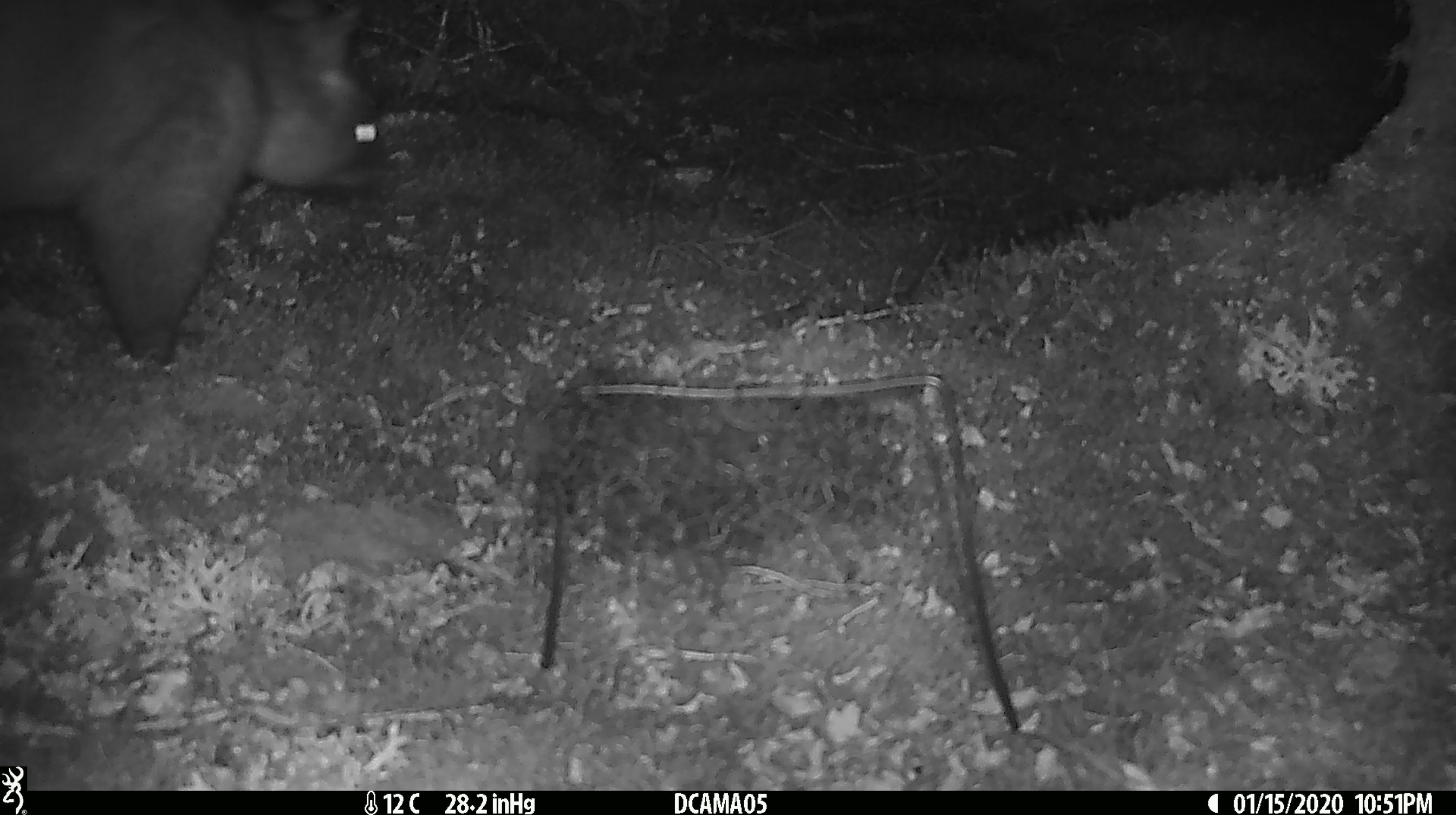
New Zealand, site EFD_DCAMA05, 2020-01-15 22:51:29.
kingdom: Animalia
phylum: Chordata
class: Mammalia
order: Diprotodontia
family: Phalangeridae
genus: Trichosurus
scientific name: Trichosurus vulpecula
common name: common brushtail possum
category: possum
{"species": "possum (common brushtail possum) (Trichosurus vulpecula)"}